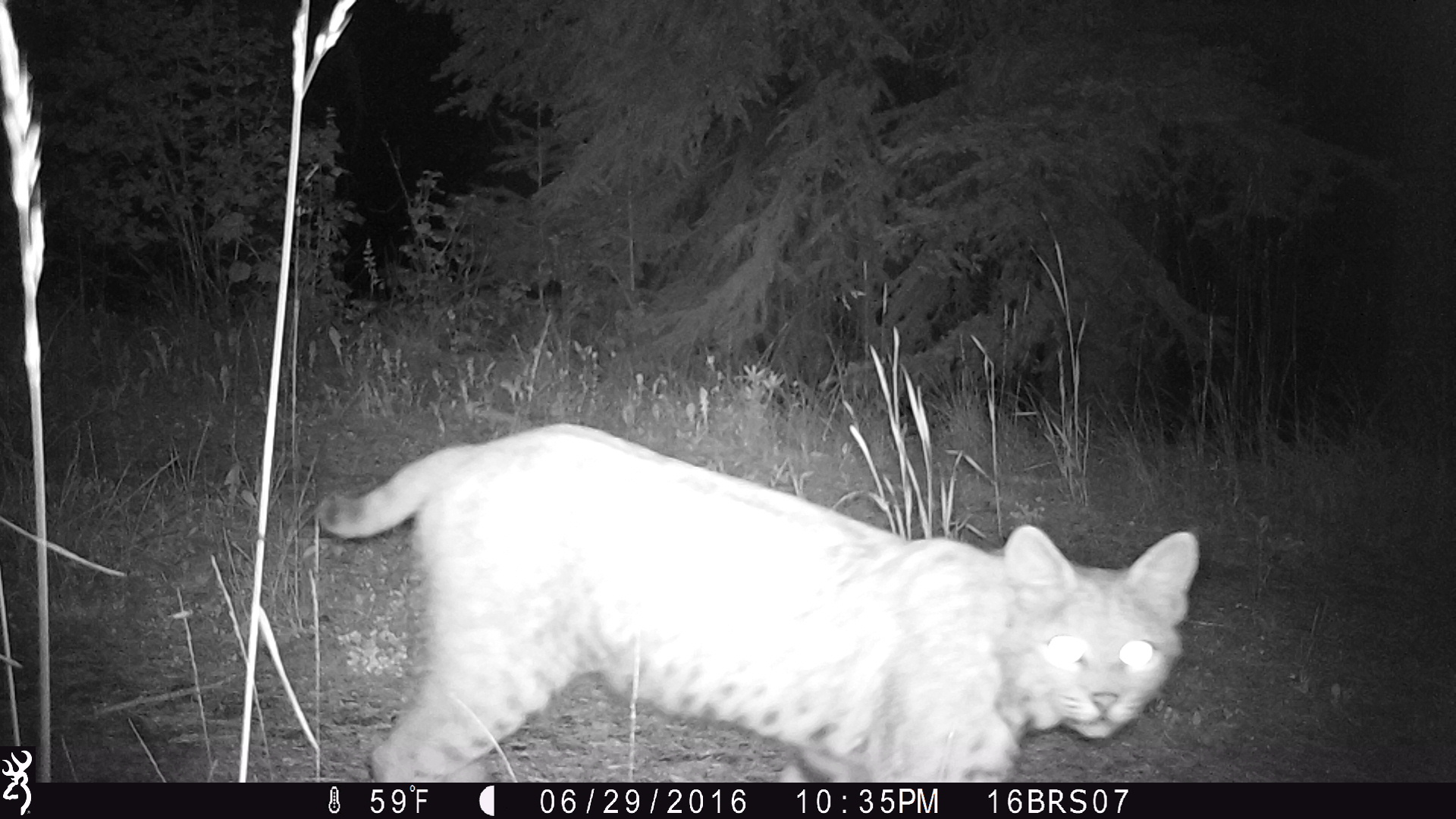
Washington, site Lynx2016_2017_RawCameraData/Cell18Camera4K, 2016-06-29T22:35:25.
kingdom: Animalia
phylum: Chordata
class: Mammalia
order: Carnivora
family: Felidae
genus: Lynx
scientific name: Lynx rufus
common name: bobcat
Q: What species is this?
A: Lynx rufus (bobcat).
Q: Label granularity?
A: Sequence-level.